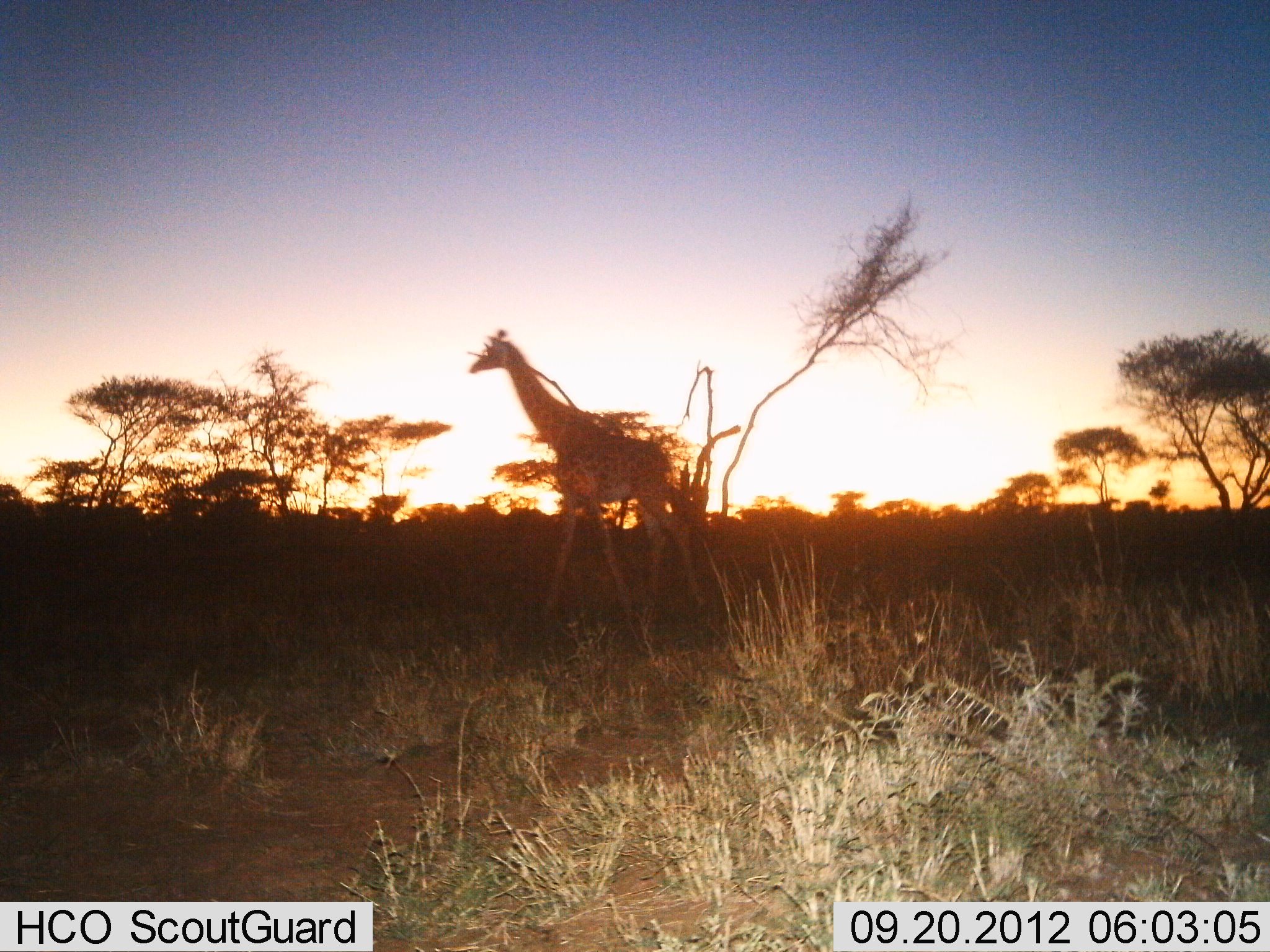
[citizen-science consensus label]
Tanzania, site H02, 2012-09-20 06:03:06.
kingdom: Animalia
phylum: Chordata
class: Mammalia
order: Artiodactyla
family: Giraffidae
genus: Giraffa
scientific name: Giraffa camelopardalis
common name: giraffe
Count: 1.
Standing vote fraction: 20%.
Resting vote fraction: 0%.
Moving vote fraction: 90%.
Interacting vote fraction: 0%.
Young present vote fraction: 0%.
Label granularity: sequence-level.